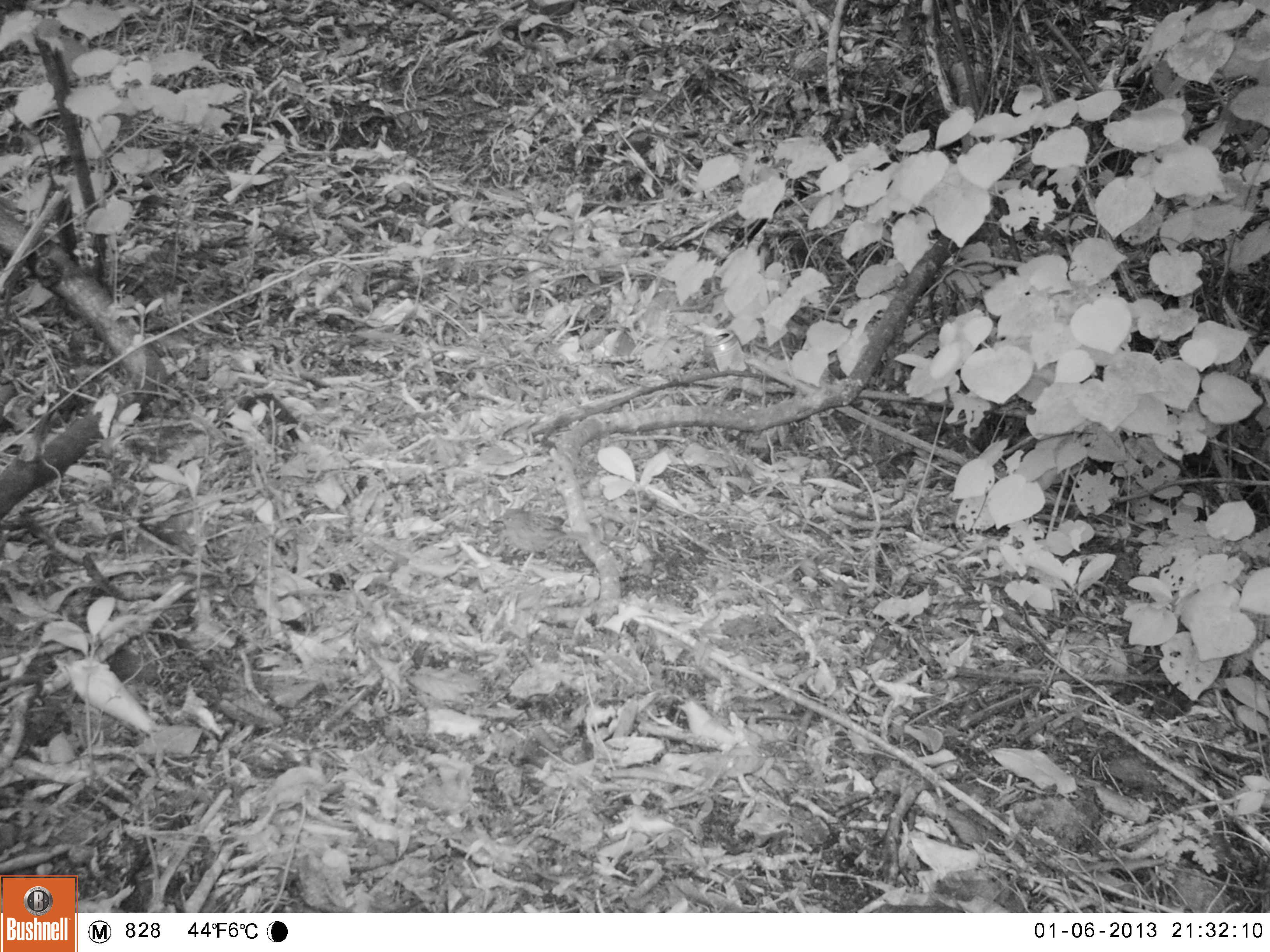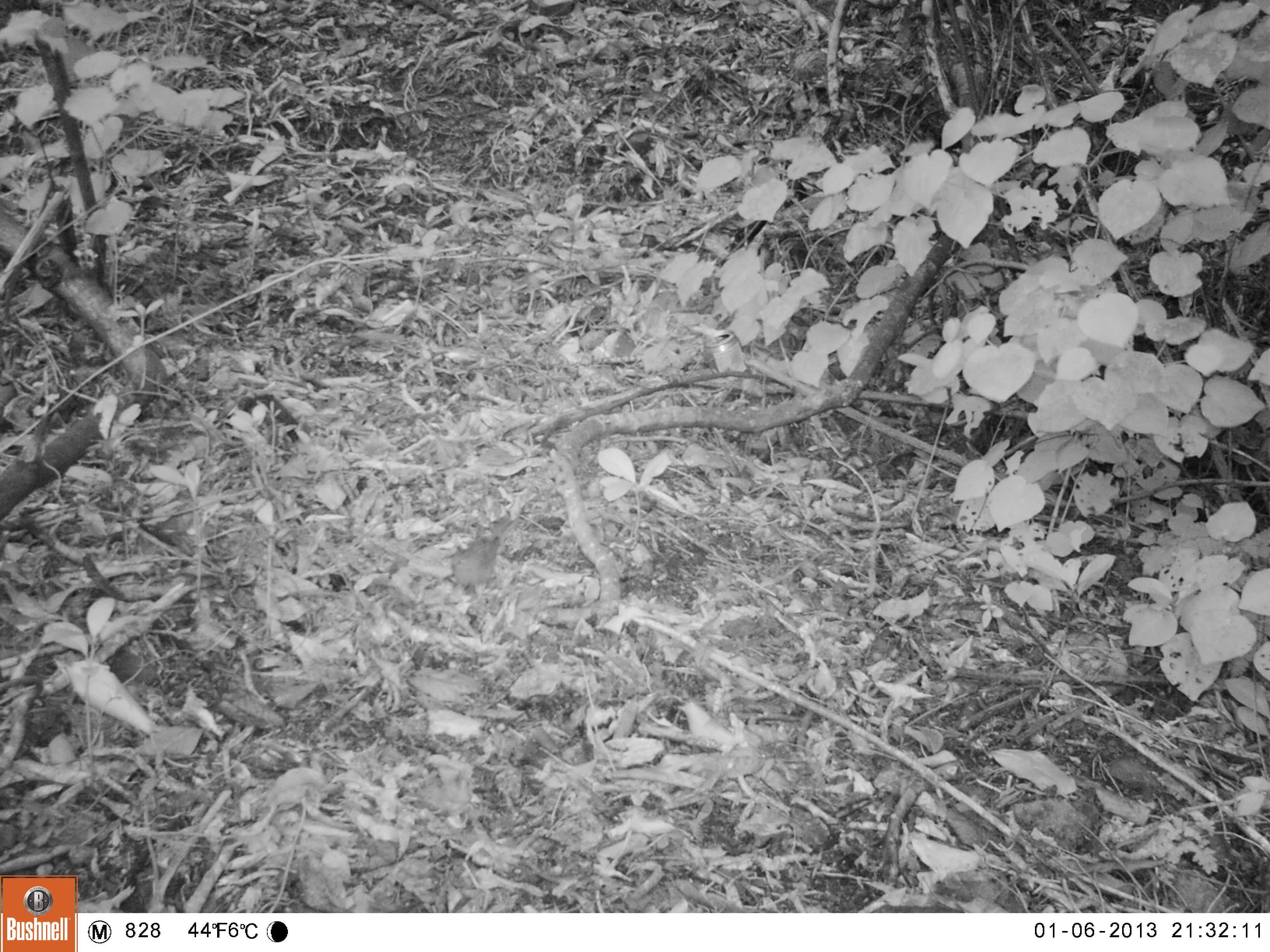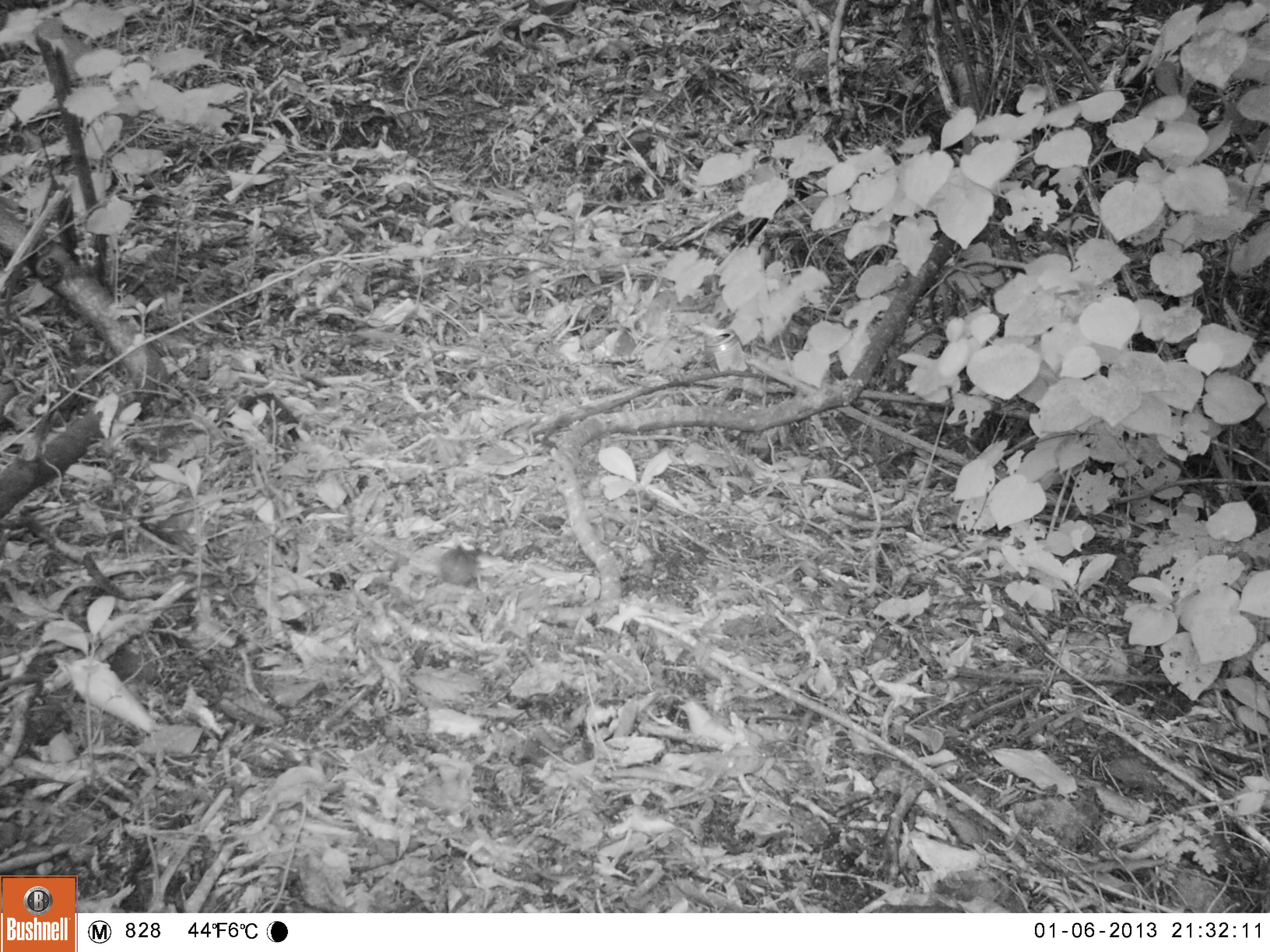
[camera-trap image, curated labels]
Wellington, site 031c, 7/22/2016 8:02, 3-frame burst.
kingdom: Animalia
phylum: Chordata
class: Aves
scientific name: Aves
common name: bird